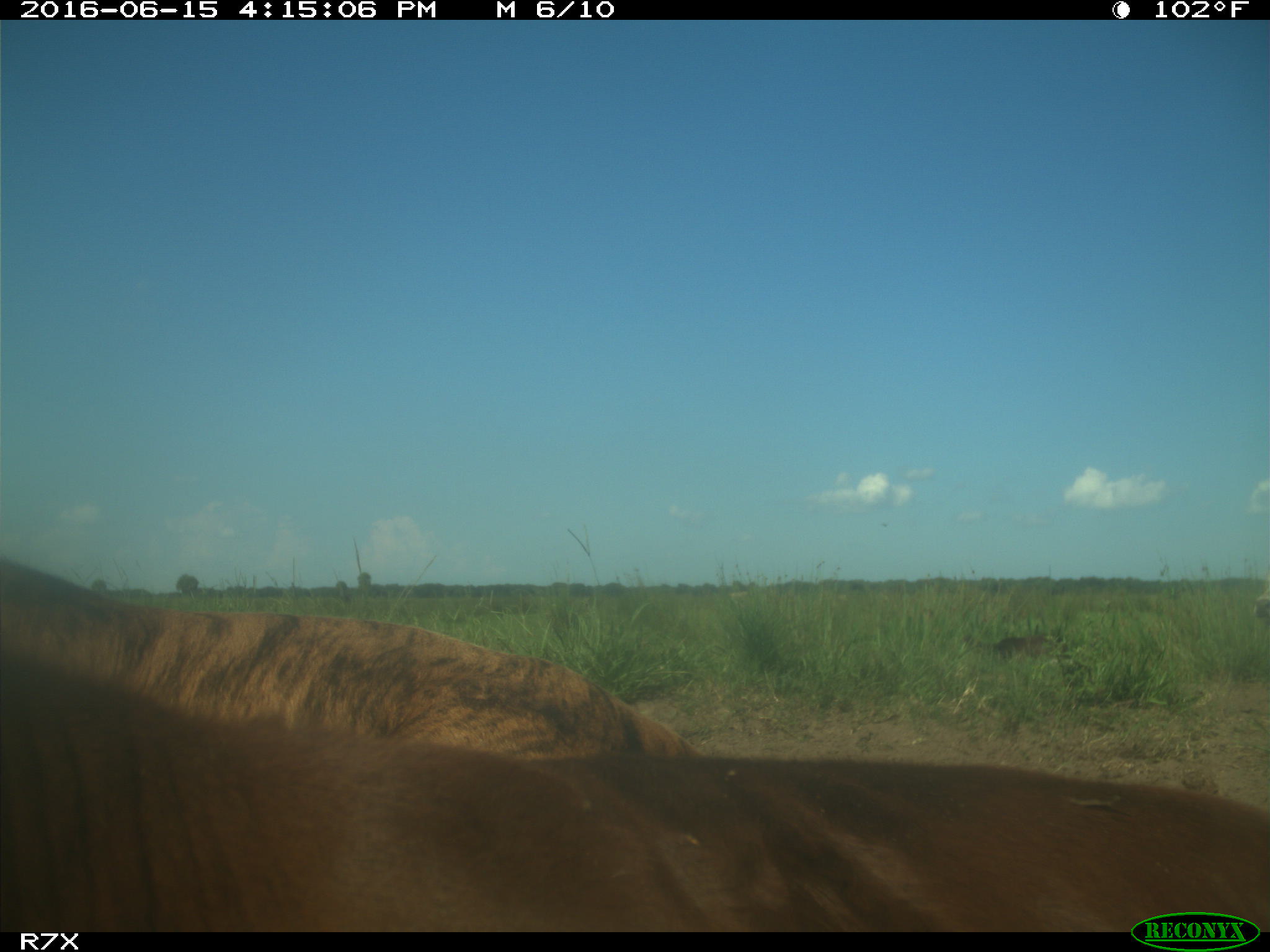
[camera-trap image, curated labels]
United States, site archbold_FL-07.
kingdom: Animalia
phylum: Chordata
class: Mammalia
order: Artiodactyla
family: Bovidae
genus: Bos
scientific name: Bos taurus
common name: domestic cow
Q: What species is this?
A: Bos taurus (domestic cow).